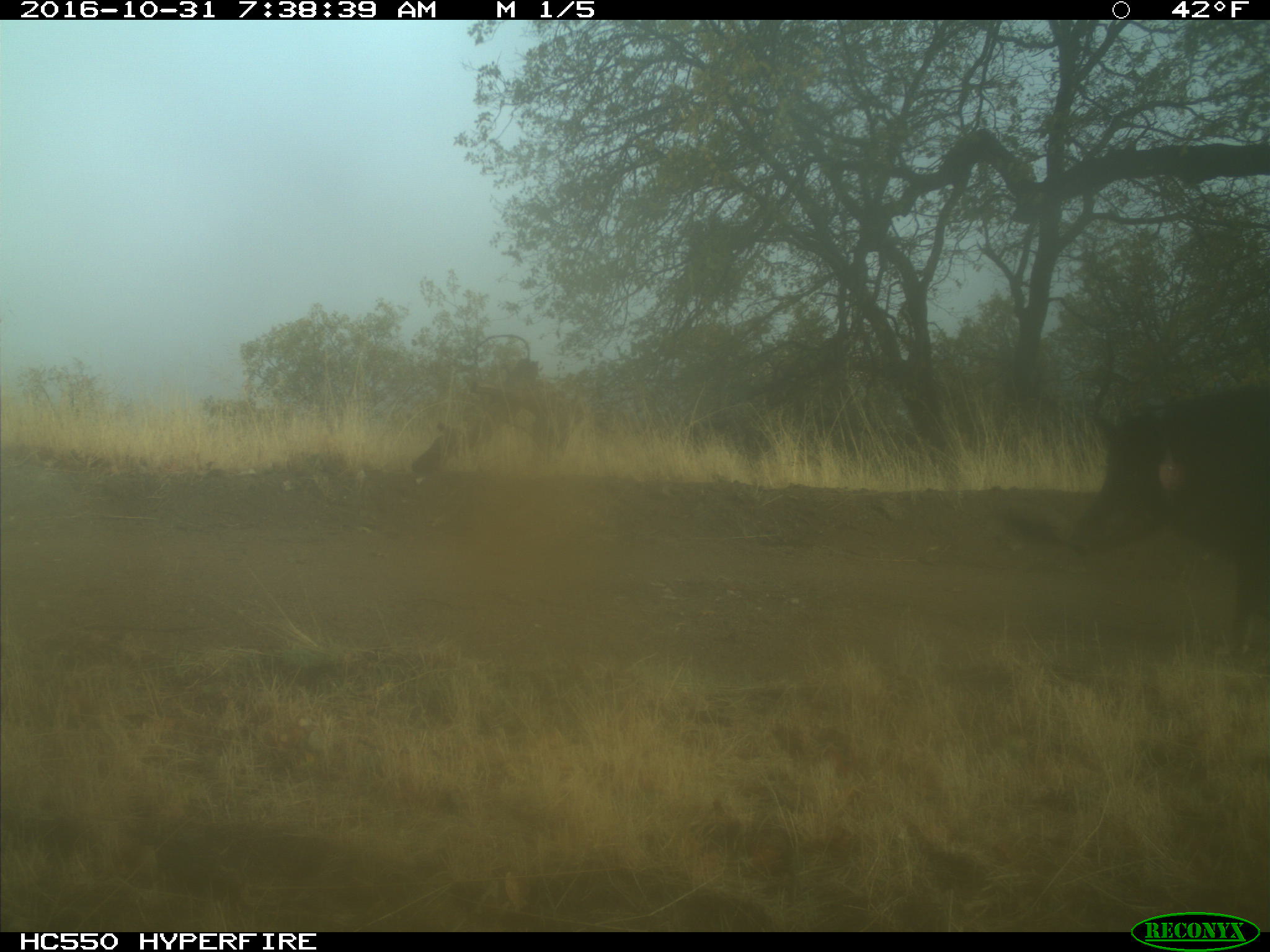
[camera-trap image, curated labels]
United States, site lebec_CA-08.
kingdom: Animalia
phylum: Chordata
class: Mammalia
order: Artiodactyla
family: Suidae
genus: Sus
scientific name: Sus scrofa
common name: wild boar